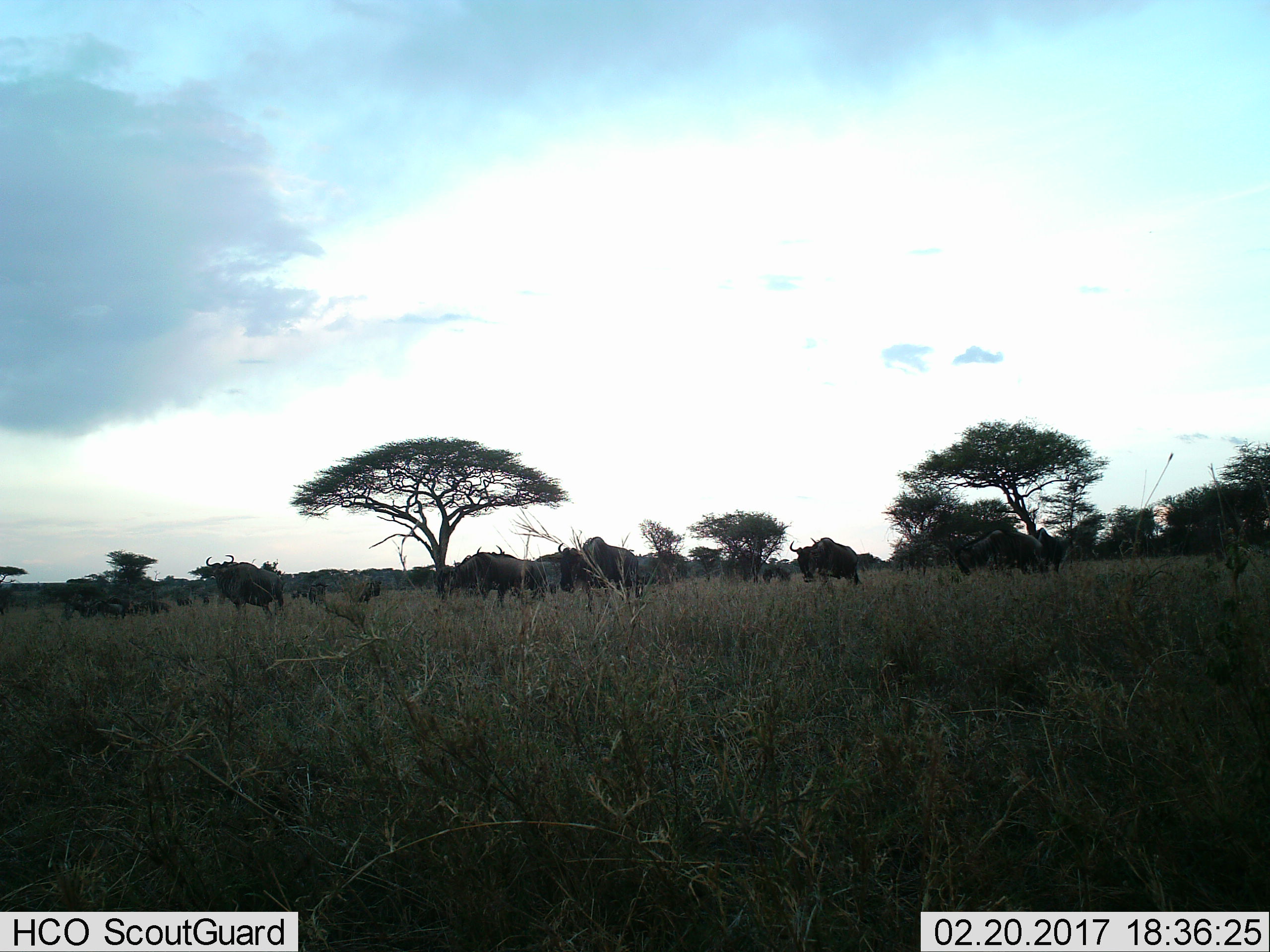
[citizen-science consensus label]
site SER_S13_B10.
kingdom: Animalia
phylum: Chordata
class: Mammalia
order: Artiodactyla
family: Bovidae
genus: Connochaetes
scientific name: Connochaetes taurinus taurinus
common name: blue wildebeest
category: wildebeestblue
Wildebeestblue (blue wildebeest) (Connochaetes taurinus taurinus), count 11-50. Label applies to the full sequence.